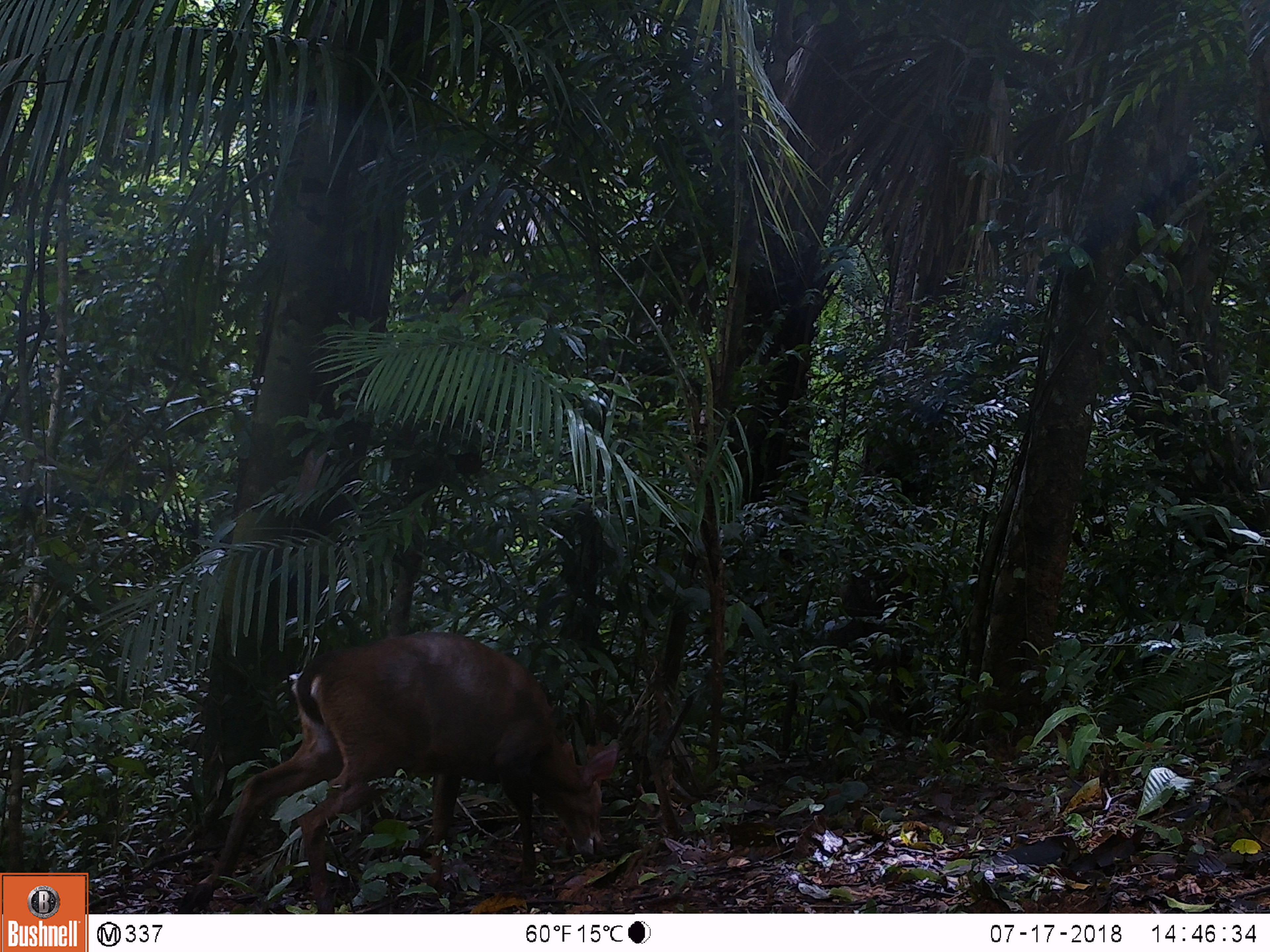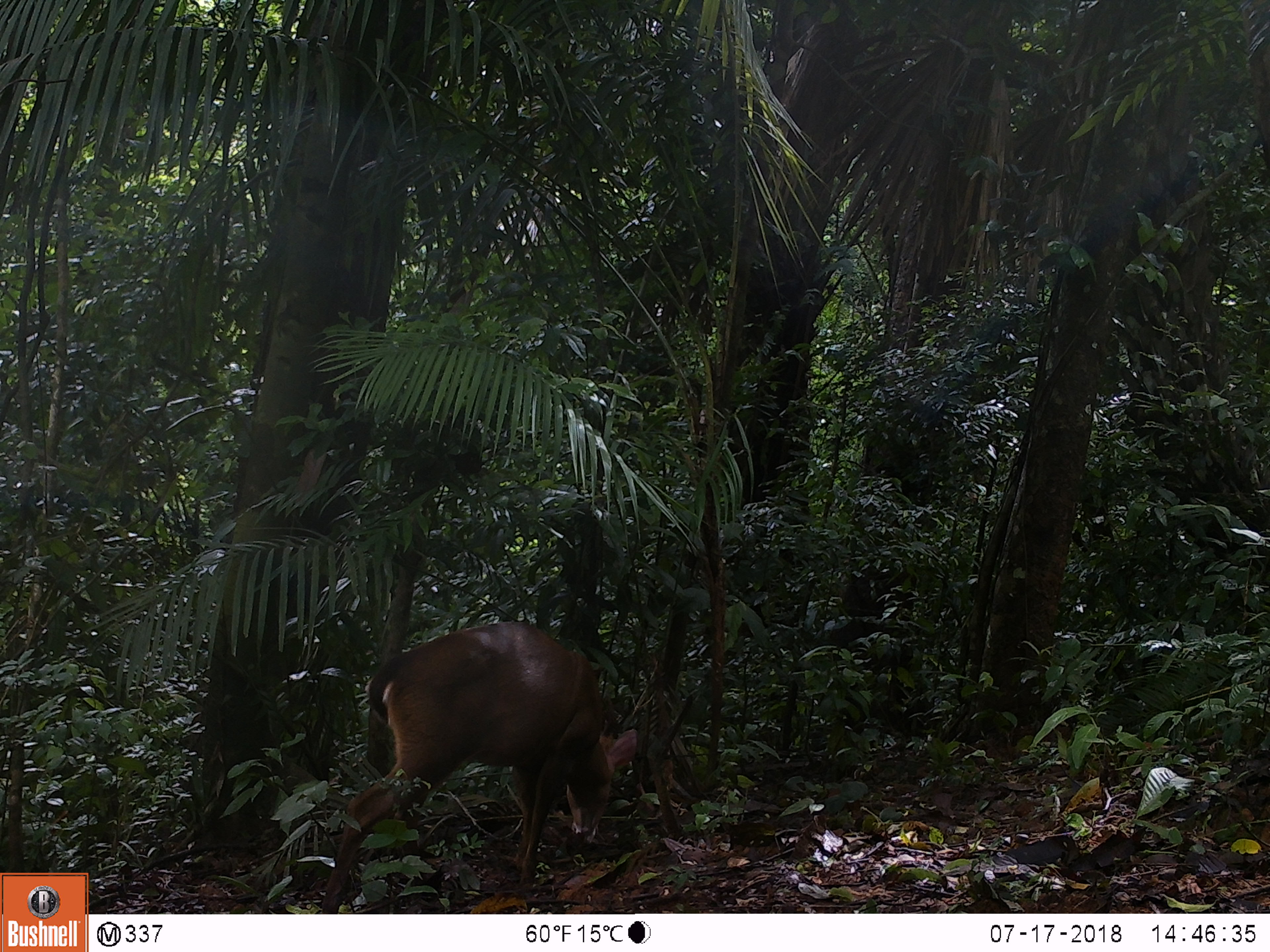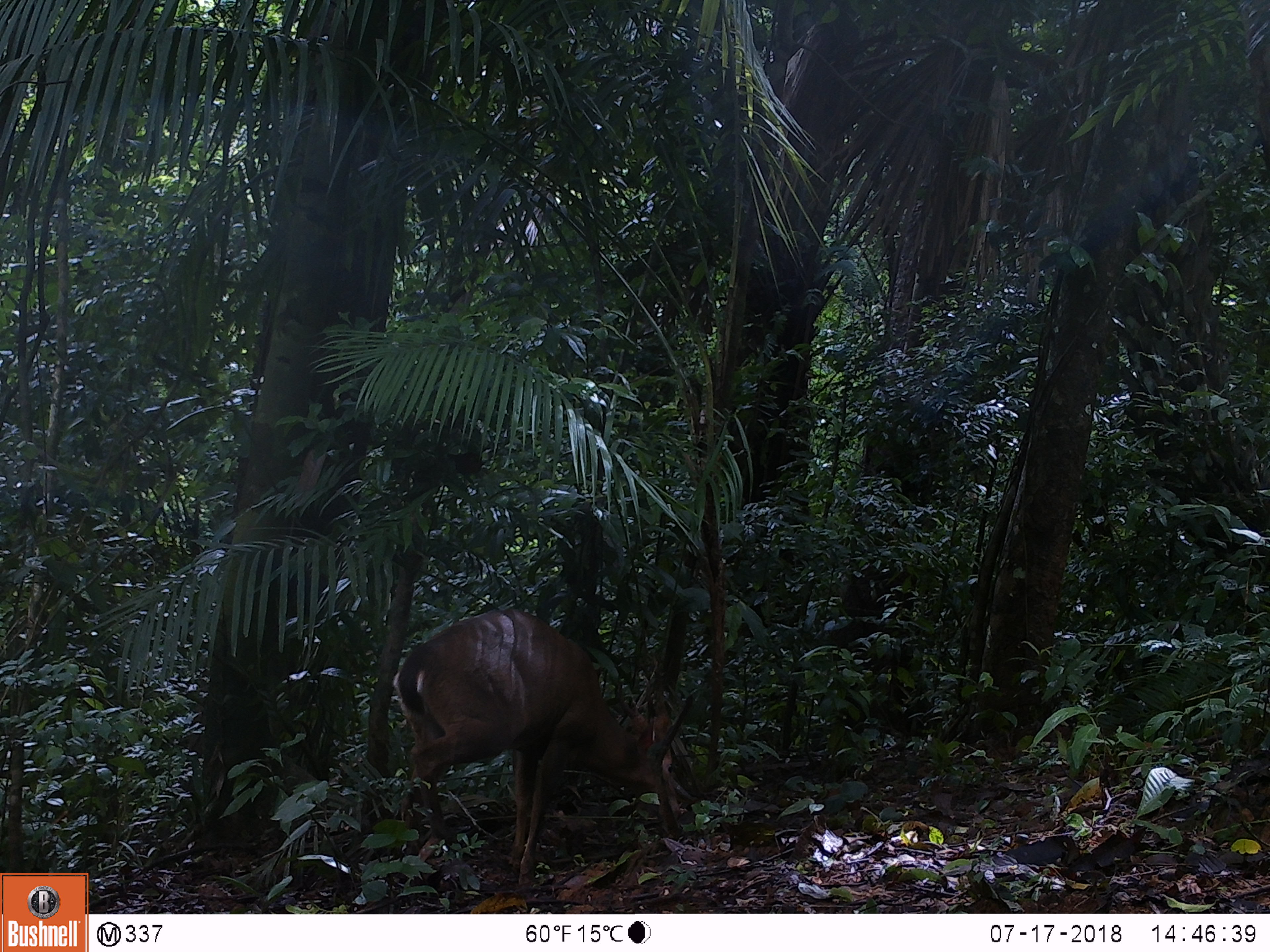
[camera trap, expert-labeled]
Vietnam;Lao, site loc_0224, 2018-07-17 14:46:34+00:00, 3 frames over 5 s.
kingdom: Animalia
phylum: Chordata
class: Mammalia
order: Artiodactyla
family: Cervidae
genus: Muntiacus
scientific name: Muntiacus vuquangensis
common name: large-antlered muntjac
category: large antlered muntjac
Large antlered muntjac (large-antlered muntjac) (Muntiacus vuquangensis). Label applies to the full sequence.